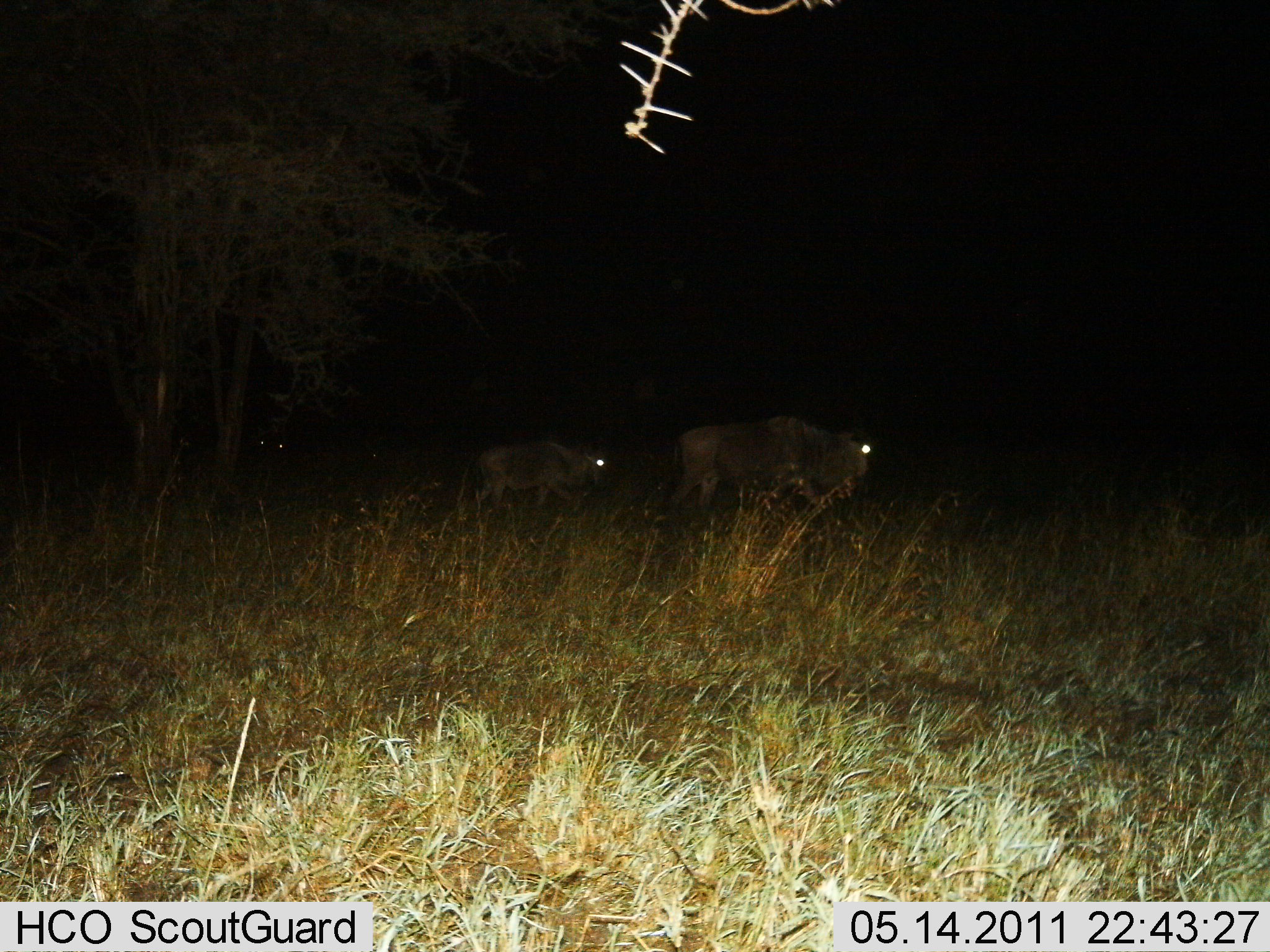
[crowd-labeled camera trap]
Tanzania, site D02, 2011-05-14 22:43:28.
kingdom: Animalia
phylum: Chordata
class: Mammalia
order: Artiodactyla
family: Bovidae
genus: Connochaetes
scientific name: Connochaetes taurinus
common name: blue wildebeest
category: wildebeest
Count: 2.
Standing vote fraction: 0%.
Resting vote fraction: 0%.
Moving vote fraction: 100%.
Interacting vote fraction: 0%.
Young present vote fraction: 45%.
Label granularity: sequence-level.